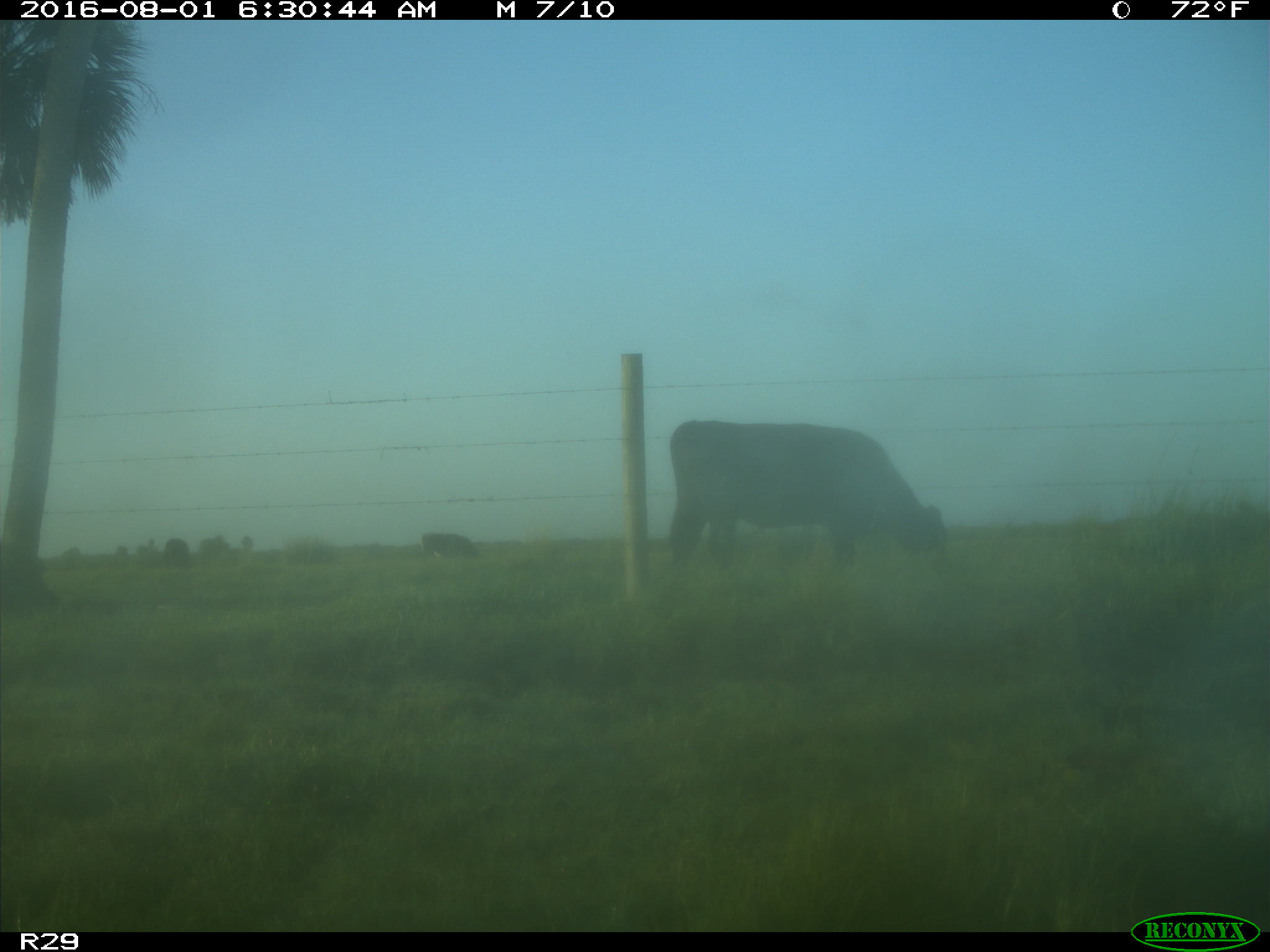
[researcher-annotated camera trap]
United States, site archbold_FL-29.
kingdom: Animalia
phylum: Chordata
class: Mammalia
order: Artiodactyla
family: Bovidae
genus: Bos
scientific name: Bos taurus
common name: domestic cow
Bos taurus (domestic cow).